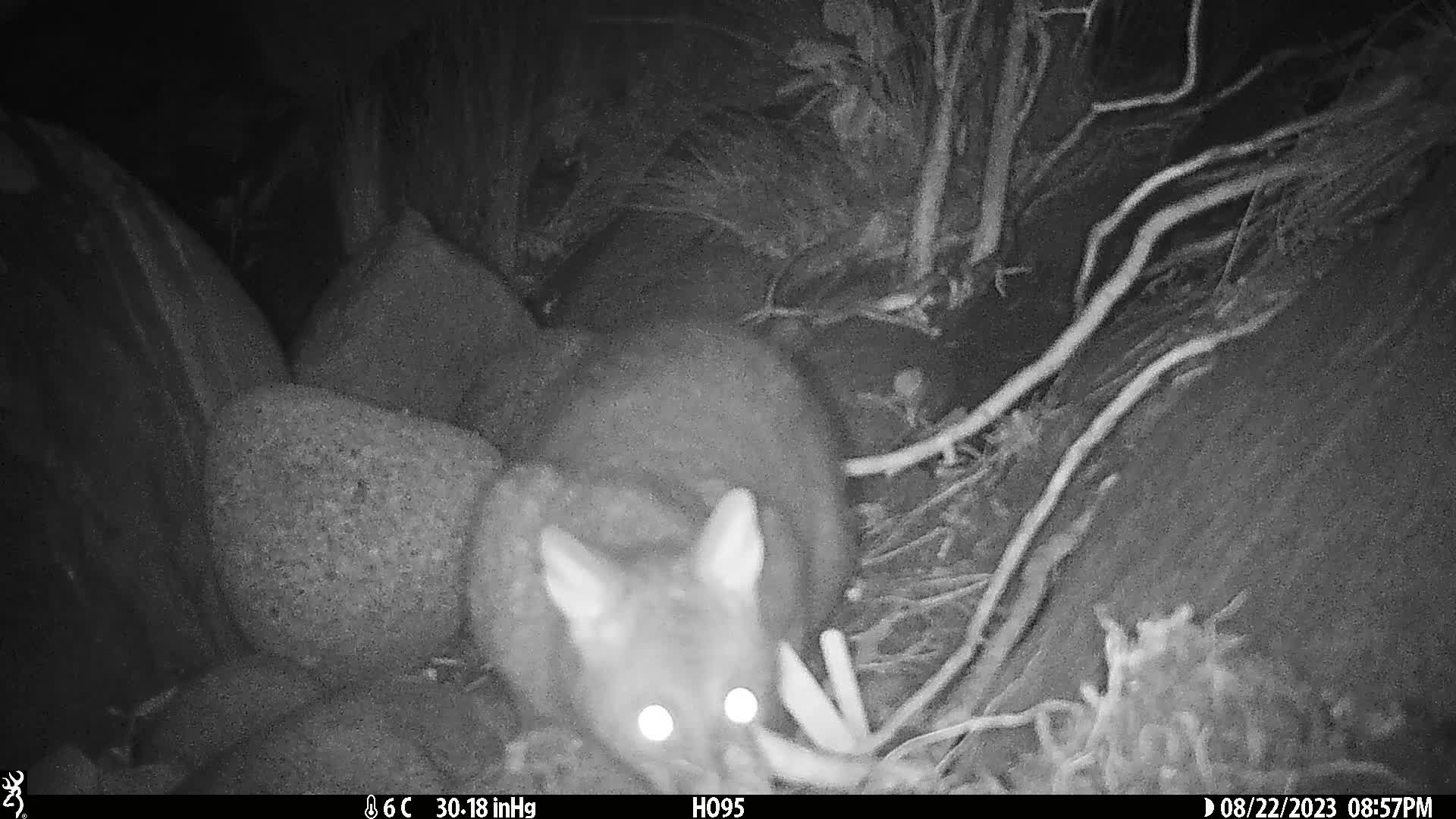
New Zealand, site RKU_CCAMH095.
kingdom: Animalia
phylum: Chordata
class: Mammalia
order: Diprotodontia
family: Phalangeridae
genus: Trichosurus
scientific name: Trichosurus vulpecula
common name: common brushtail possum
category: possum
Possum (common brushtail possum) (Trichosurus vulpecula).